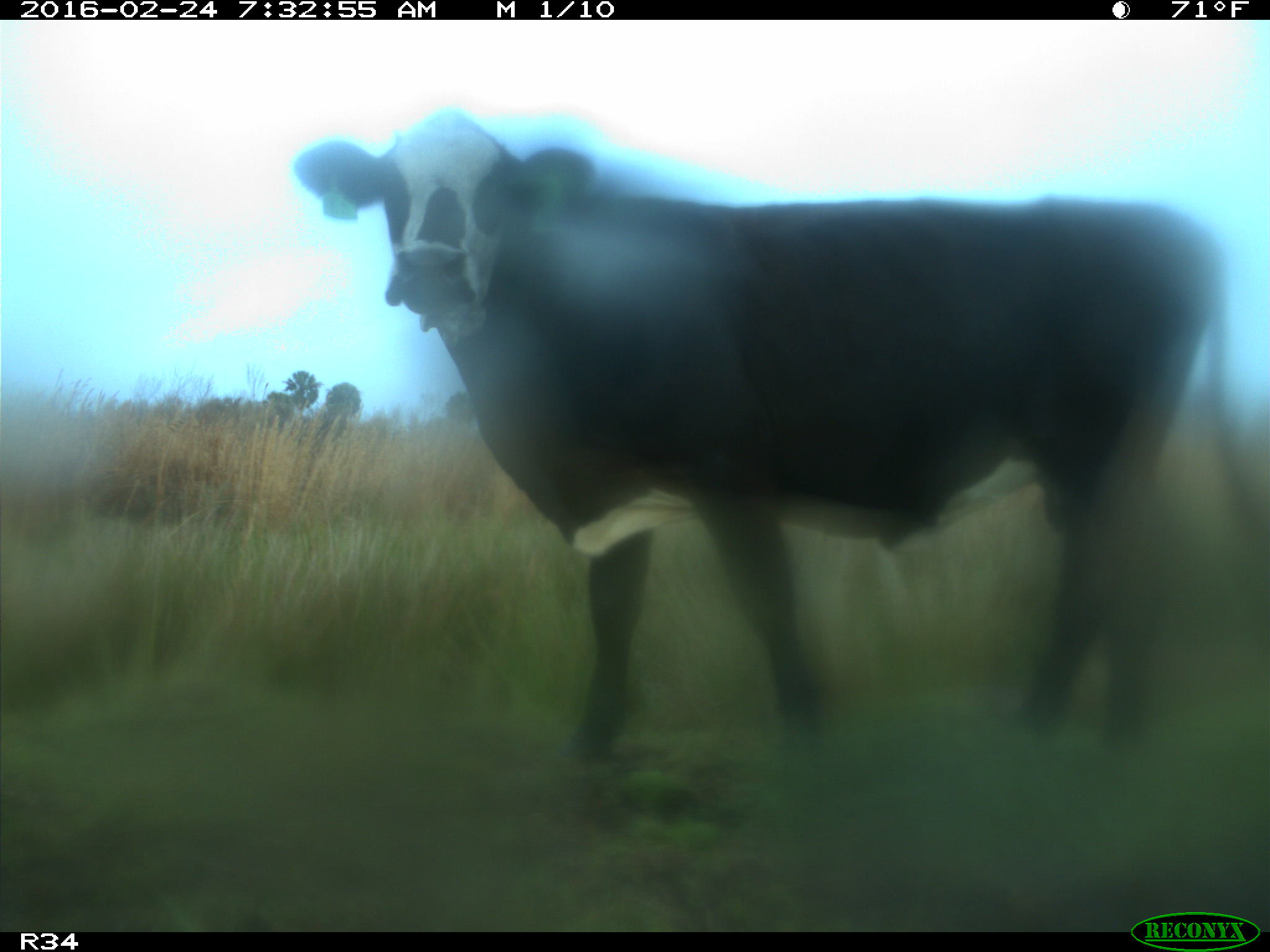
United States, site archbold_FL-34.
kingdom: Animalia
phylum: Chordata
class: Mammalia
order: Artiodactyla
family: Bovidae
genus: Bos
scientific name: Bos taurus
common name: domestic cow